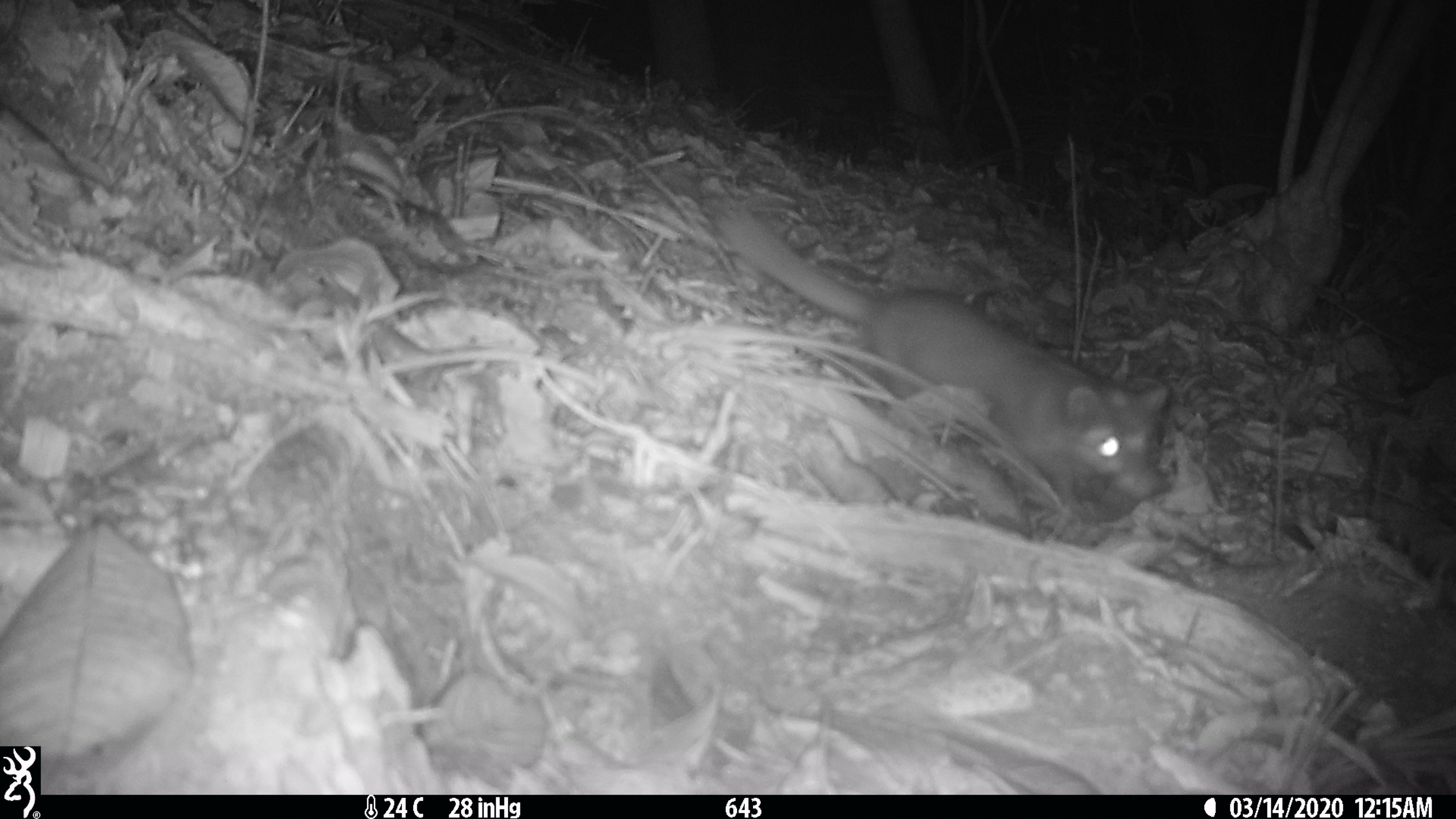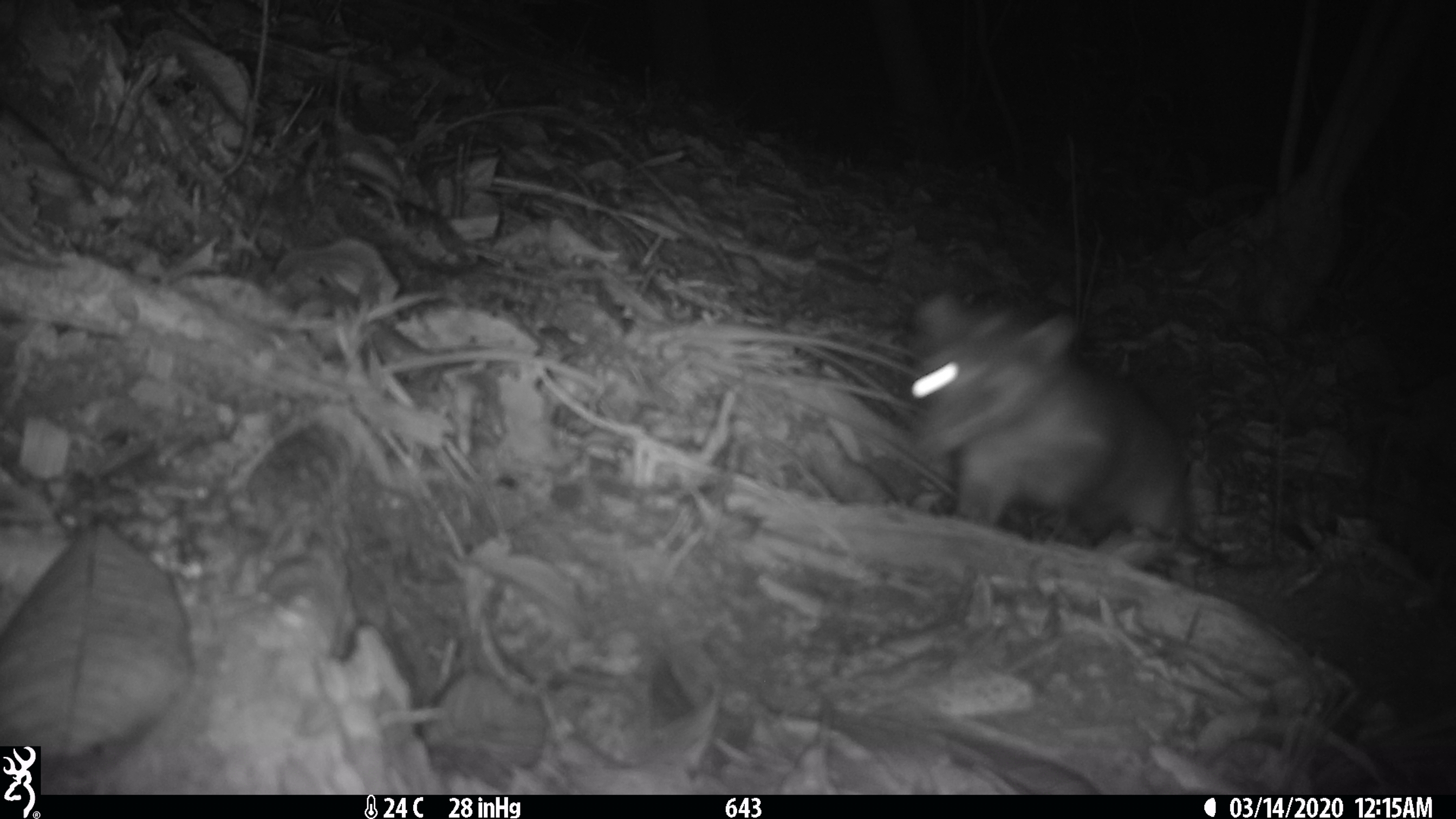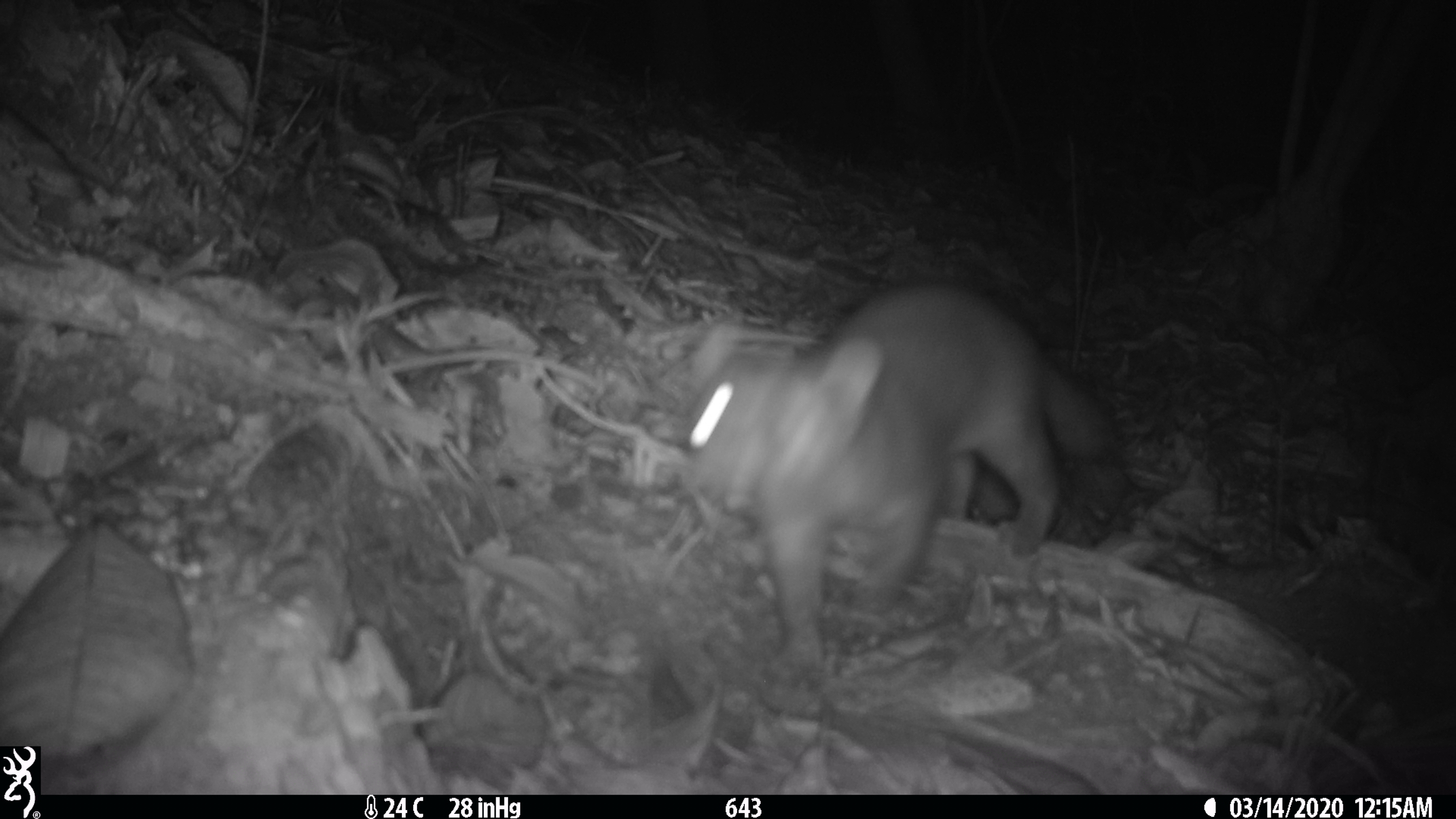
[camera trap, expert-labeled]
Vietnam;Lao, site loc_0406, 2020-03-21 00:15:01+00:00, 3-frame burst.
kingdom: Animalia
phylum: Chordata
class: Mammalia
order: Carnivora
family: Mustelidae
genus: Melogale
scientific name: Melogale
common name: ferret badger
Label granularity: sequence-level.